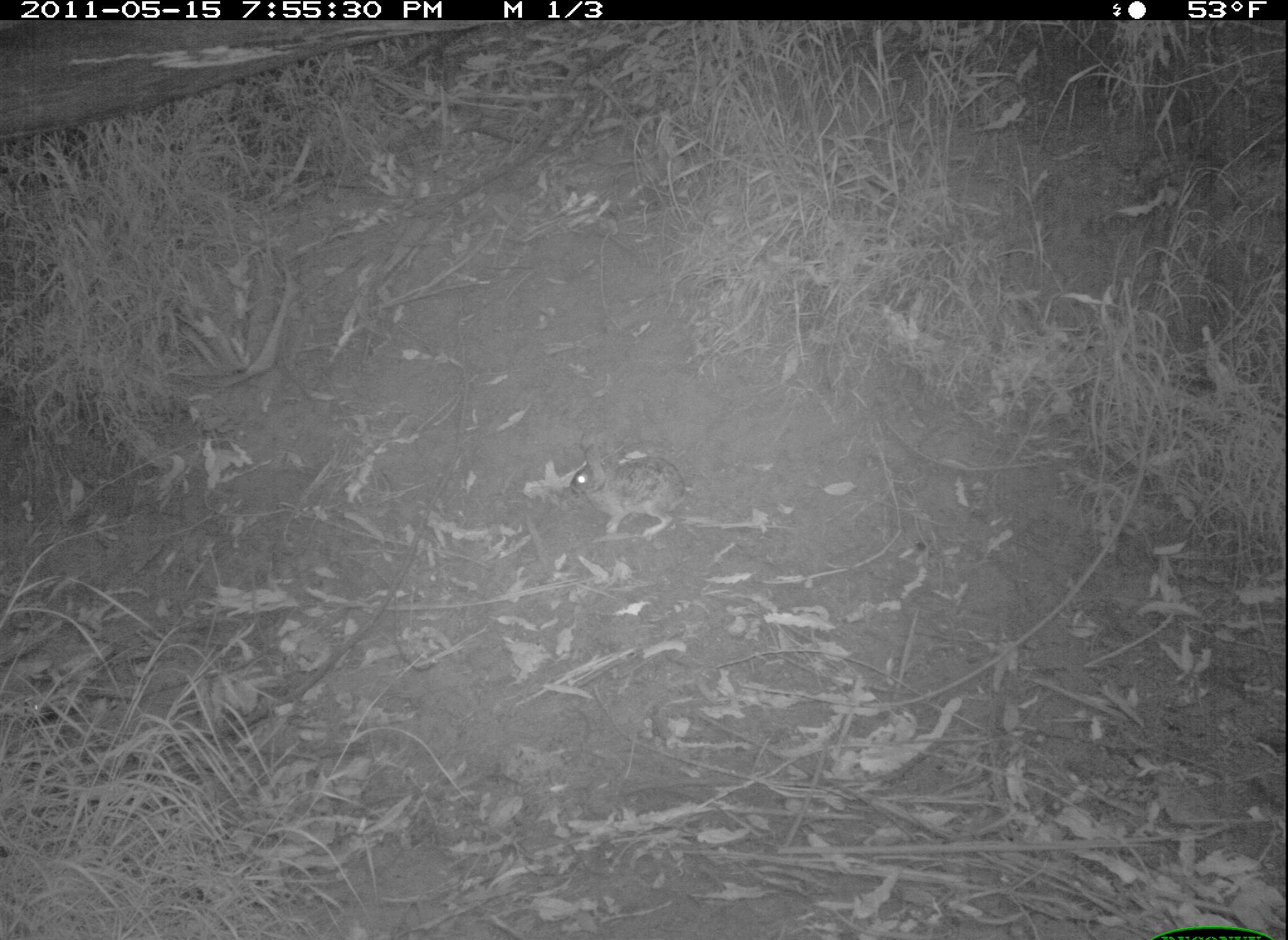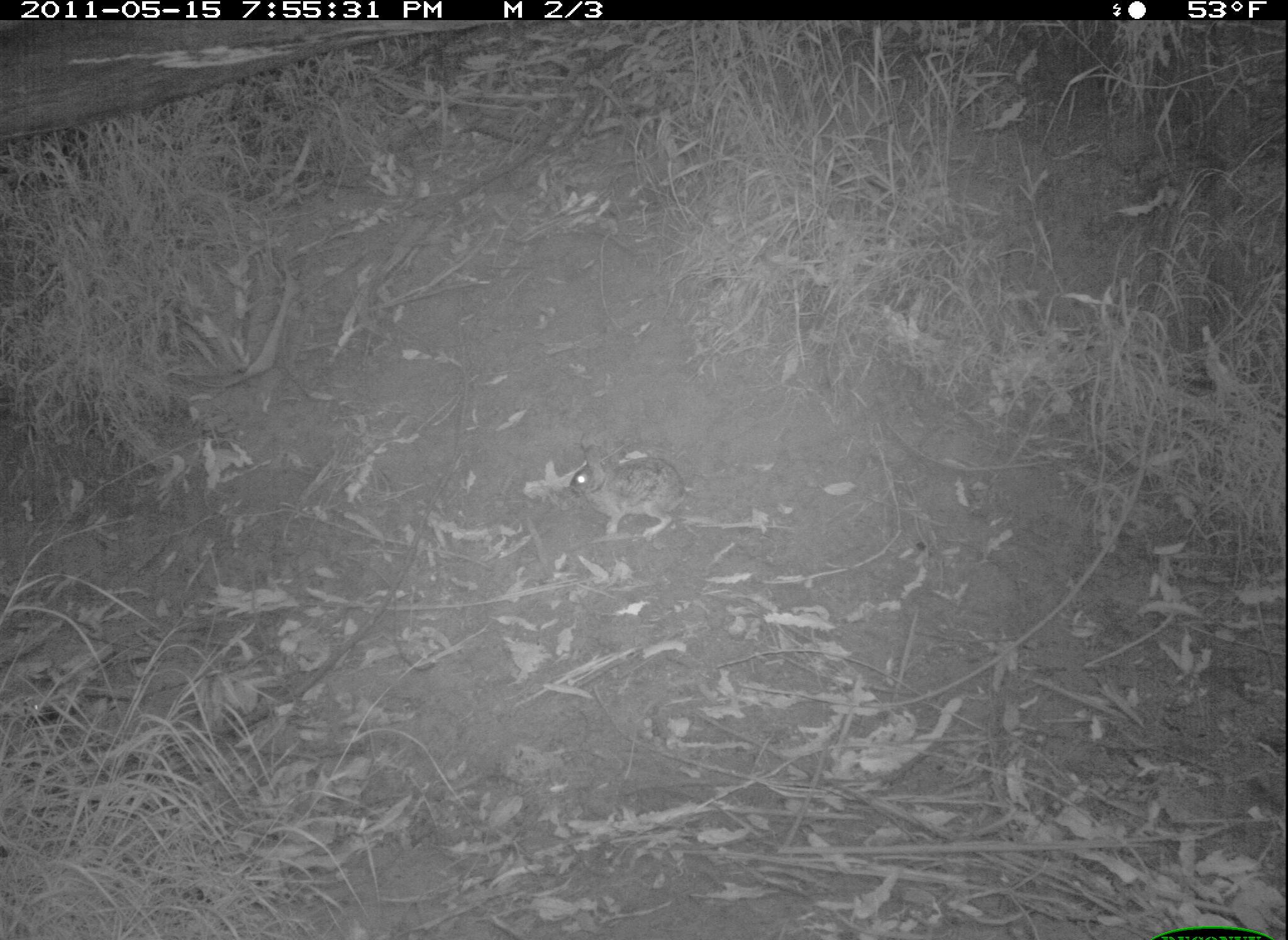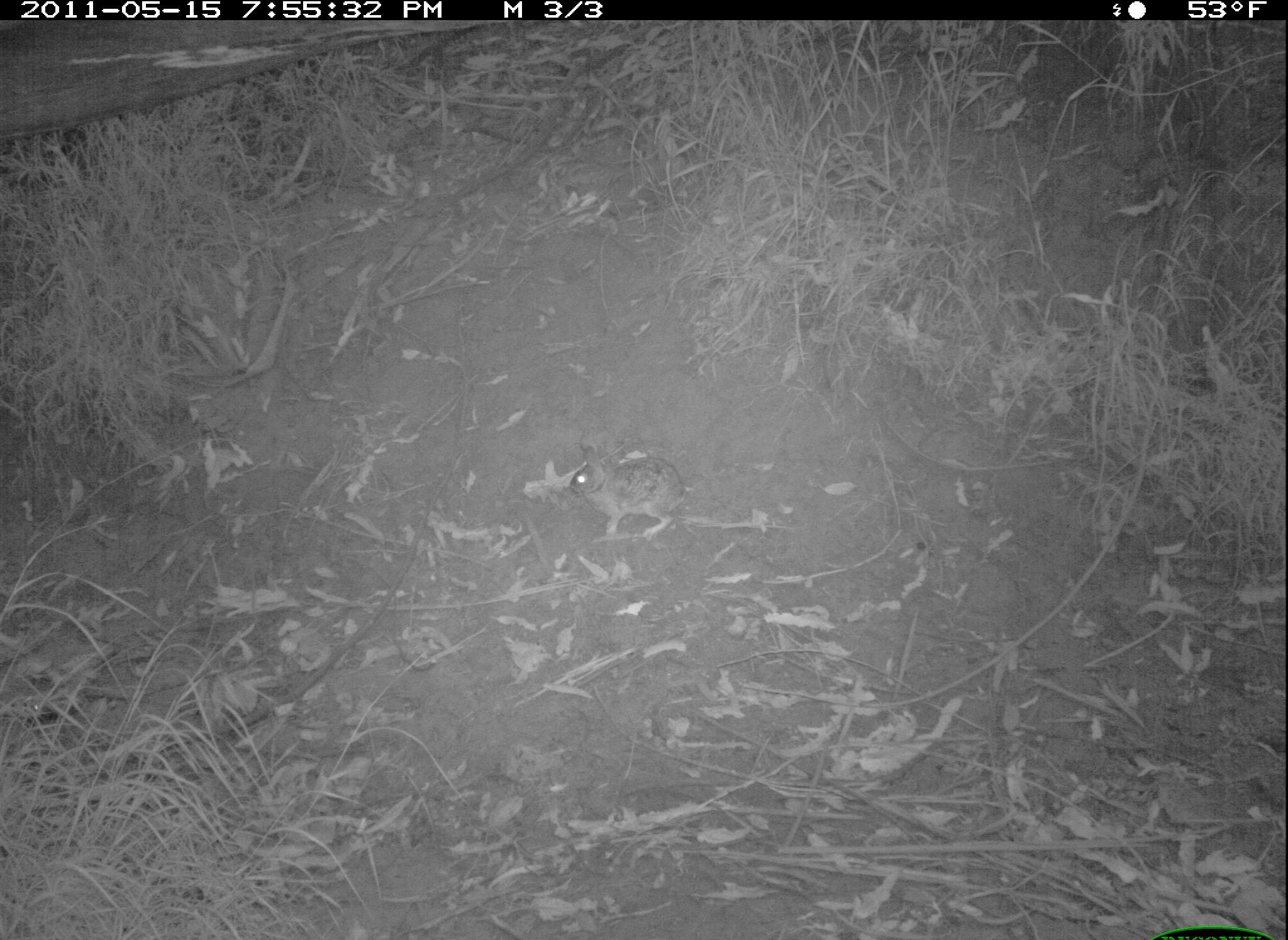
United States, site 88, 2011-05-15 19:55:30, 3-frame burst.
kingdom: Animalia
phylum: Chordata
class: Mammalia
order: Lagomorpha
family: Leporidae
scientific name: Leporidae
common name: rabbits and hares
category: rabbit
Rabbit (rabbits and hares) (Leporidae).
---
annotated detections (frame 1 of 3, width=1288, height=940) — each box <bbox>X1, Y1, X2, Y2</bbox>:
rabbit: <bbox>565, 427, 694, 551</bbox>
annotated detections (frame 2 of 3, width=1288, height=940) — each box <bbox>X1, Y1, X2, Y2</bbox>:
rabbit: <bbox>564, 425, 694, 557</bbox>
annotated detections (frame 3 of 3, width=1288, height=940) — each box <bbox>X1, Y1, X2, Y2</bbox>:
rabbit: <bbox>559, 441, 694, 543</bbox>